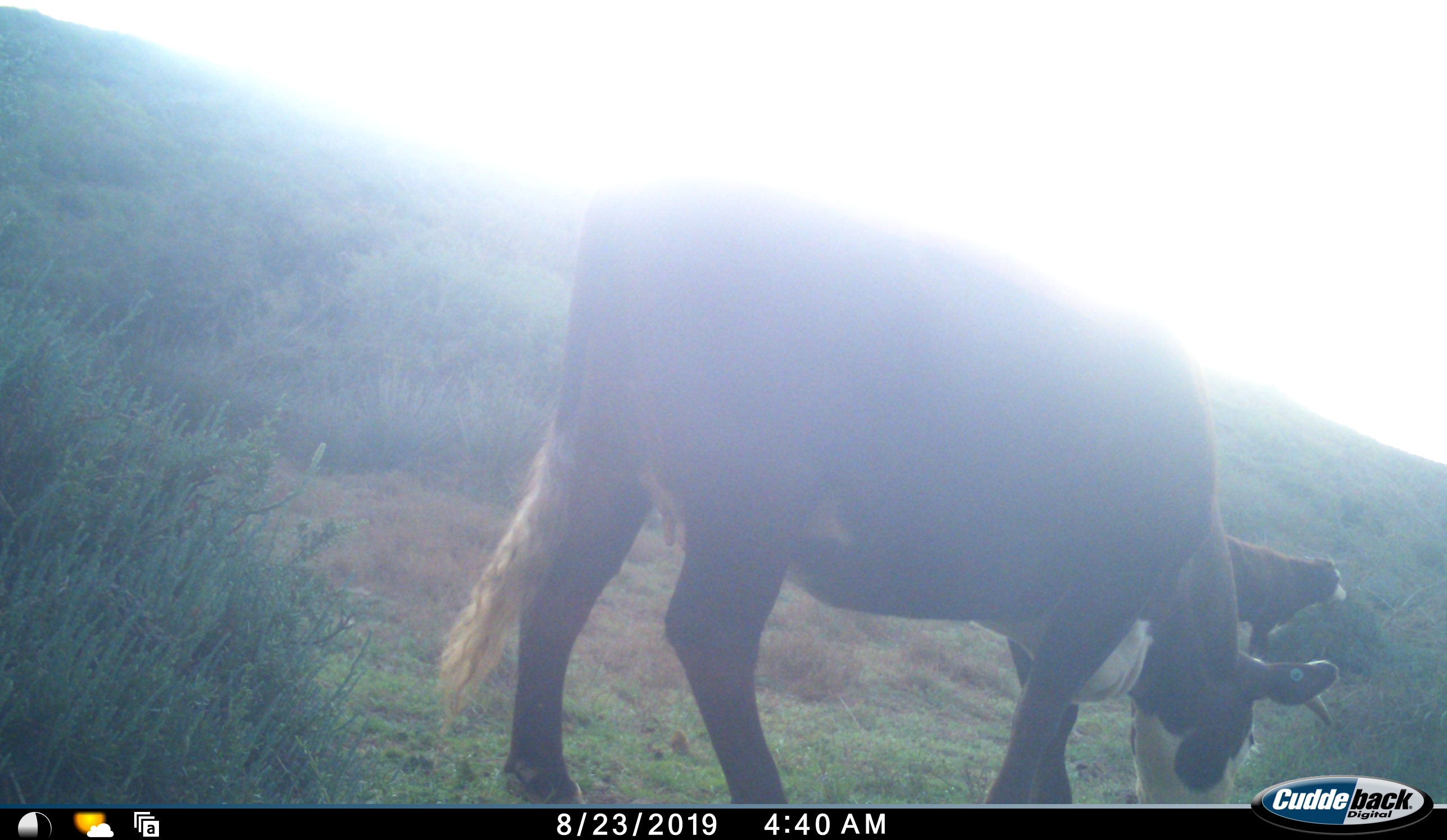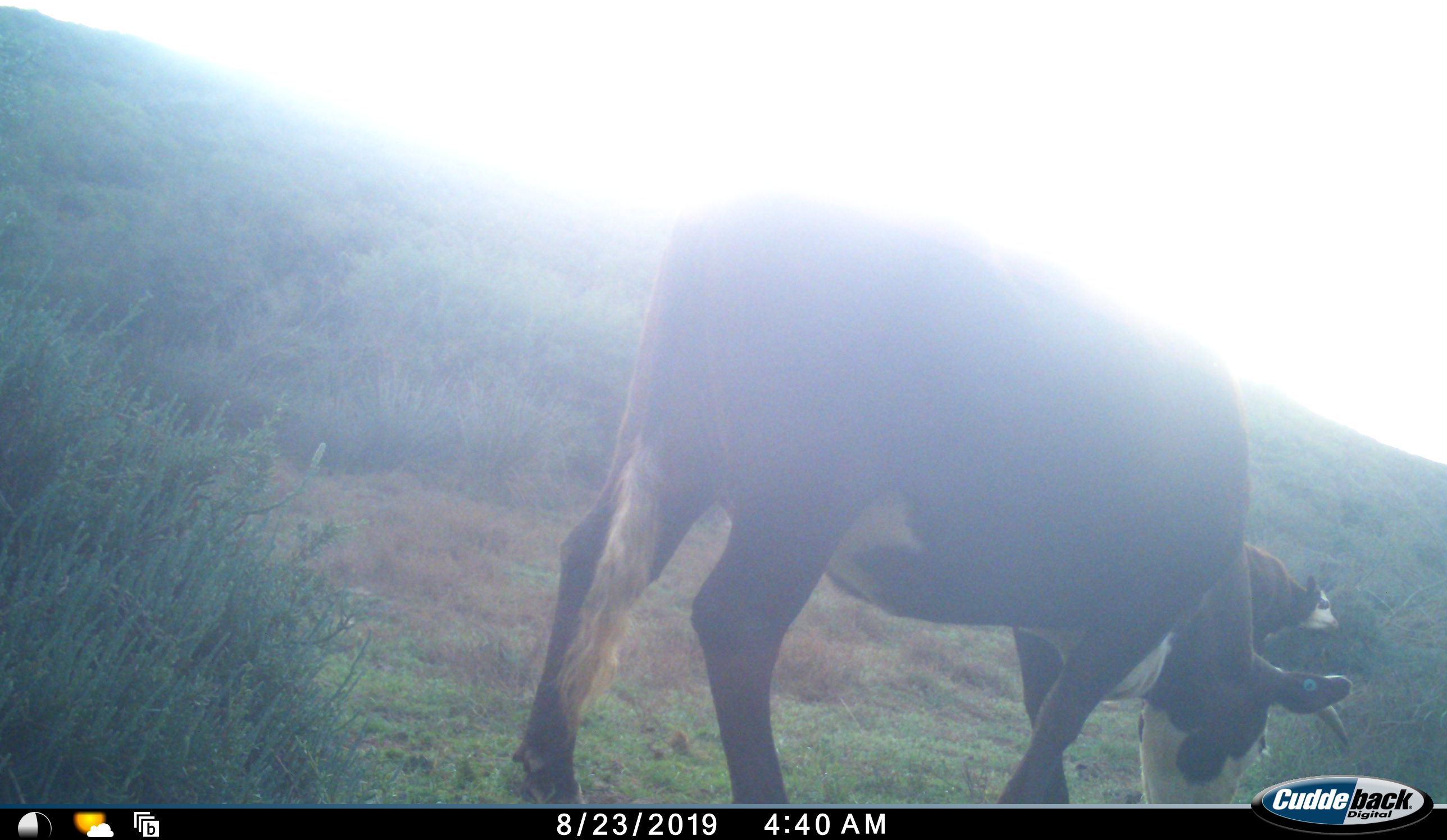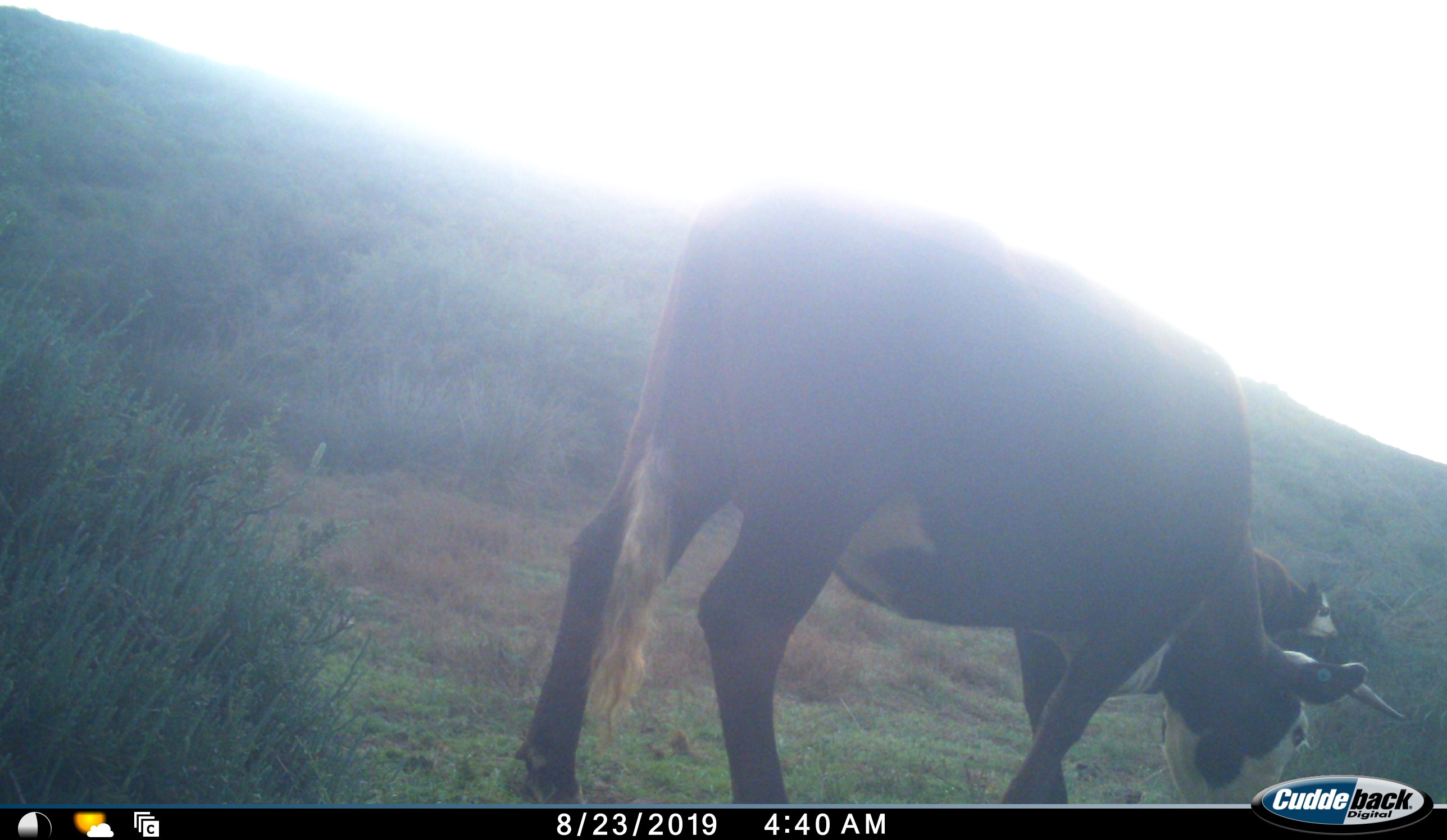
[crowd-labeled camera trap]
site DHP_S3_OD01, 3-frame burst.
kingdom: Animalia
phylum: Chordata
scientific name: Vertebrata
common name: domestic animal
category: domesticanimal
Domesticanimal (domestic animal) (Vertebrata), count 2. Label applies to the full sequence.